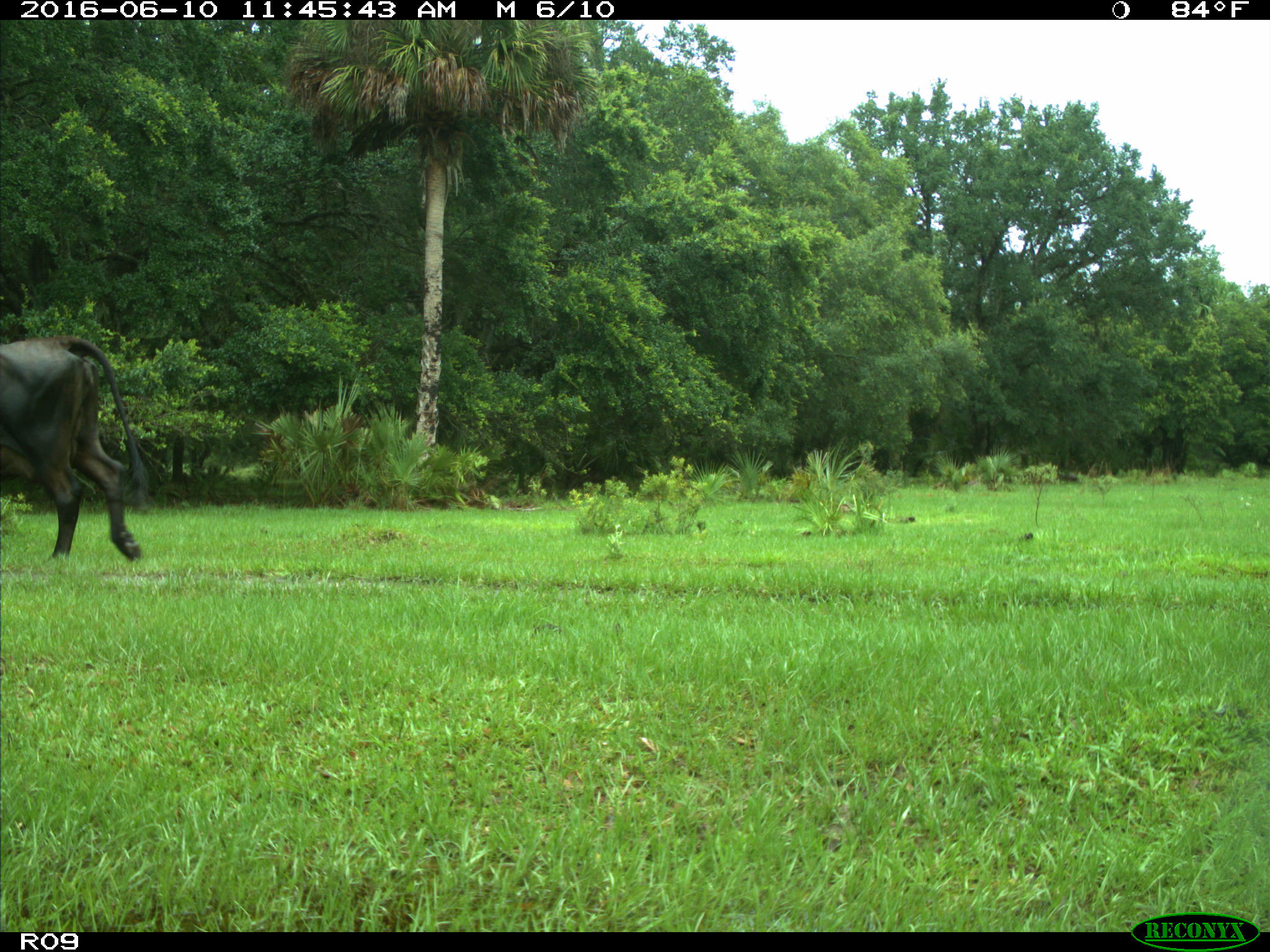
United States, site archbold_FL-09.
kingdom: Animalia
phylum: Chordata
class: Mammalia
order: Artiodactyla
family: Bovidae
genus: Bos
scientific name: Bos taurus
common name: domestic cow